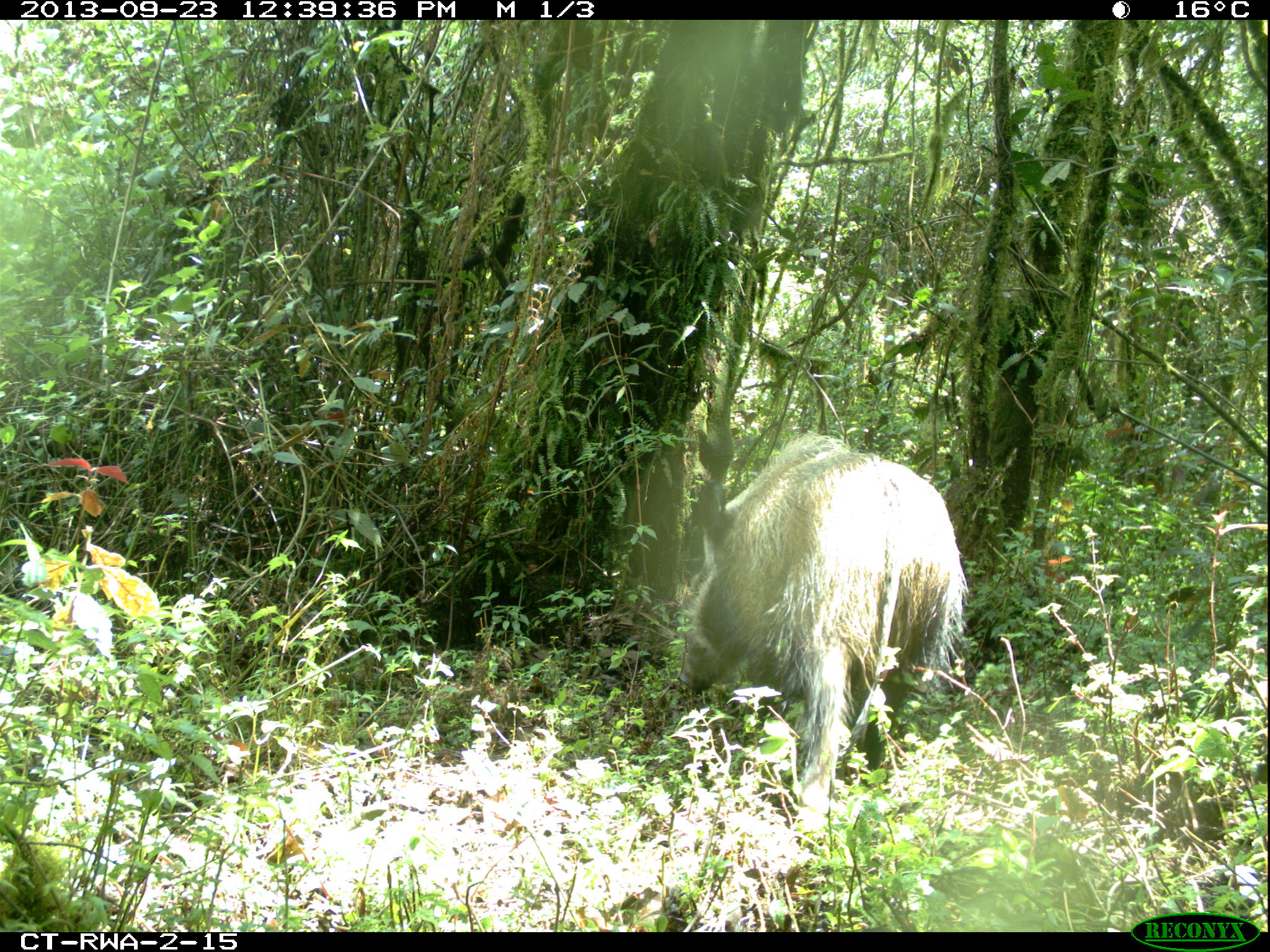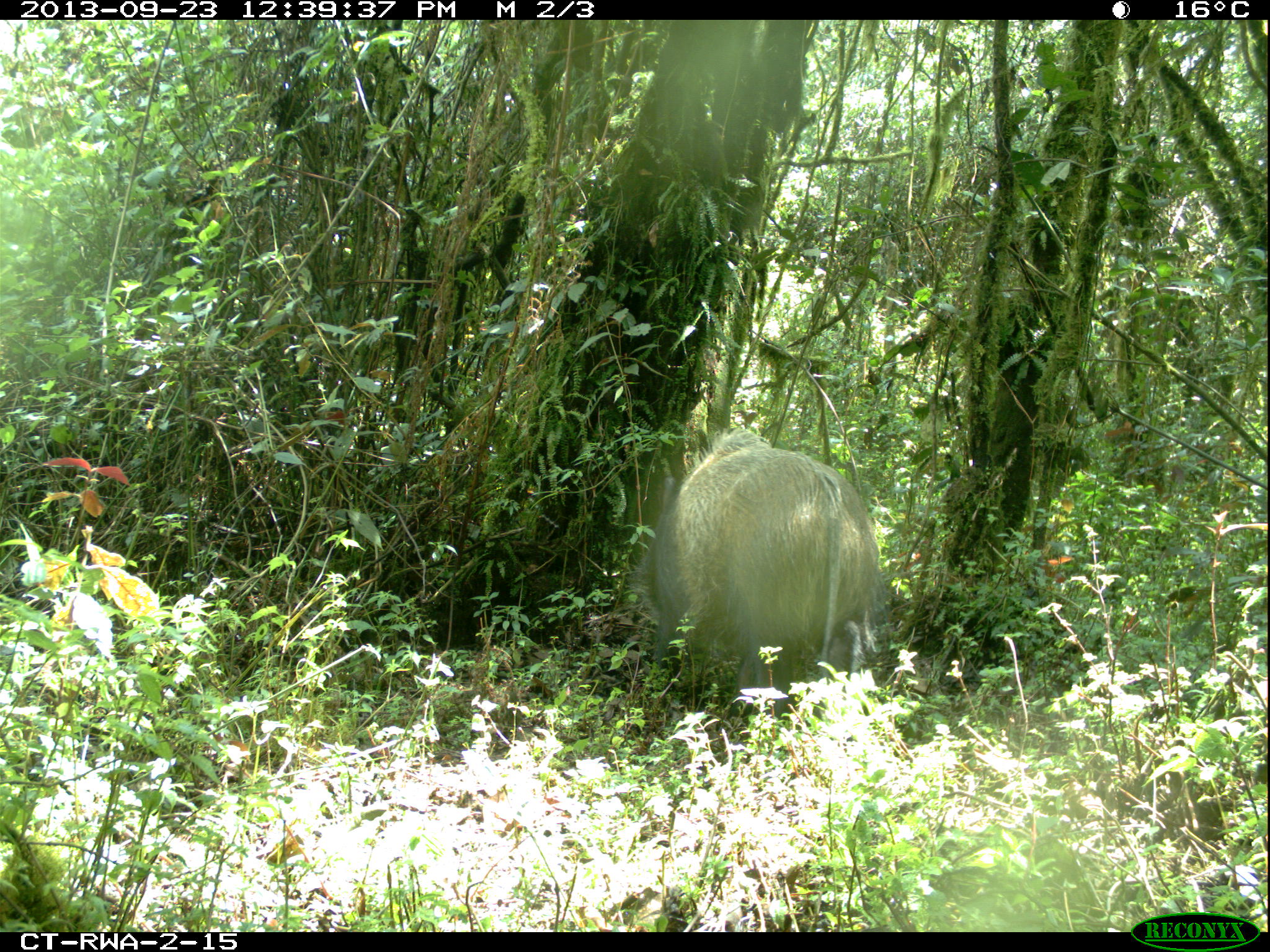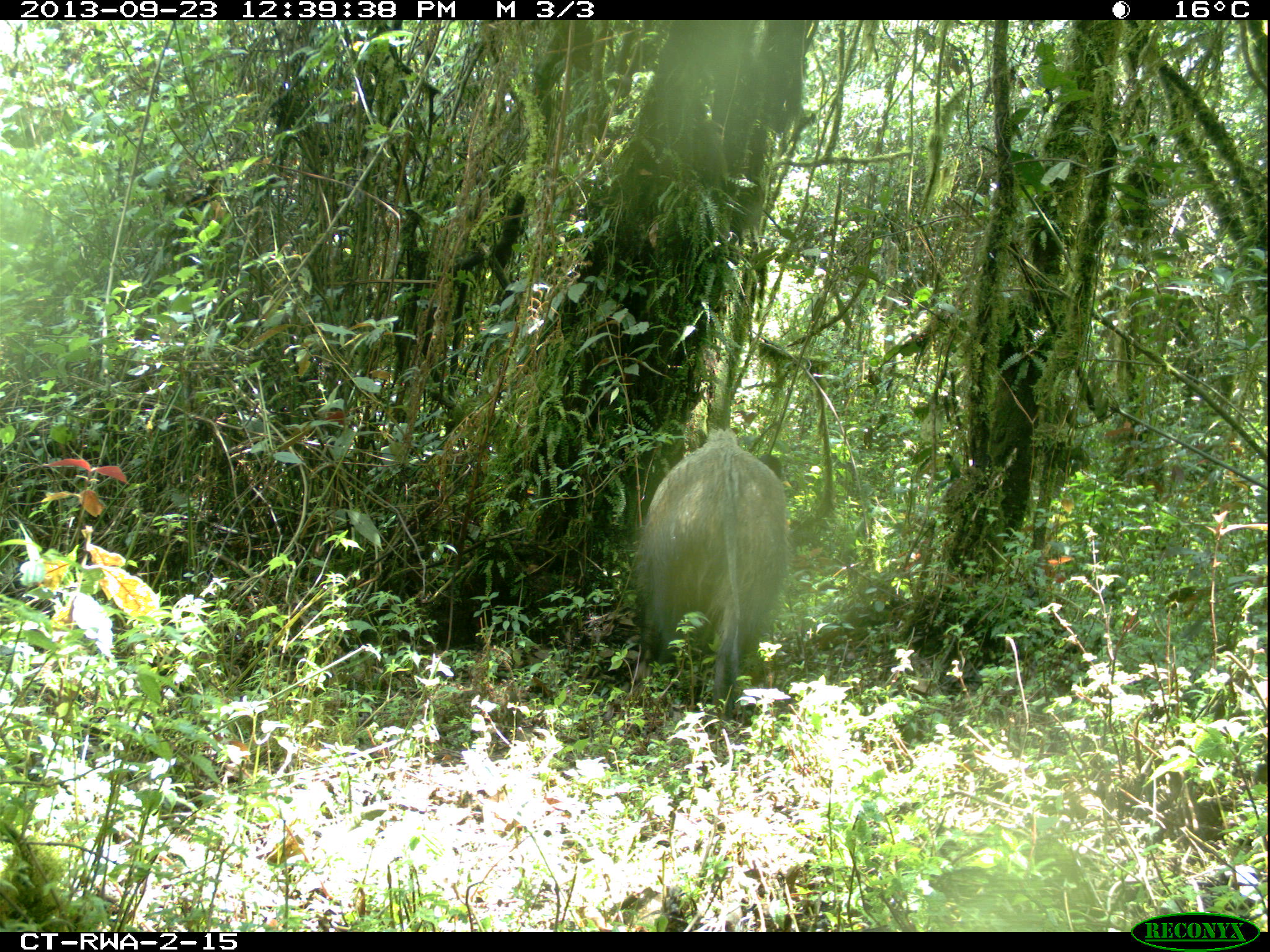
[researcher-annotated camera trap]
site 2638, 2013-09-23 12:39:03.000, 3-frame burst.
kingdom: Animalia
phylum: Chordata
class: Mammalia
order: Artiodactyla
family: Suidae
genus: Potamochoerus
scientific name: Potamochoerus larvatus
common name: bushpig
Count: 2.